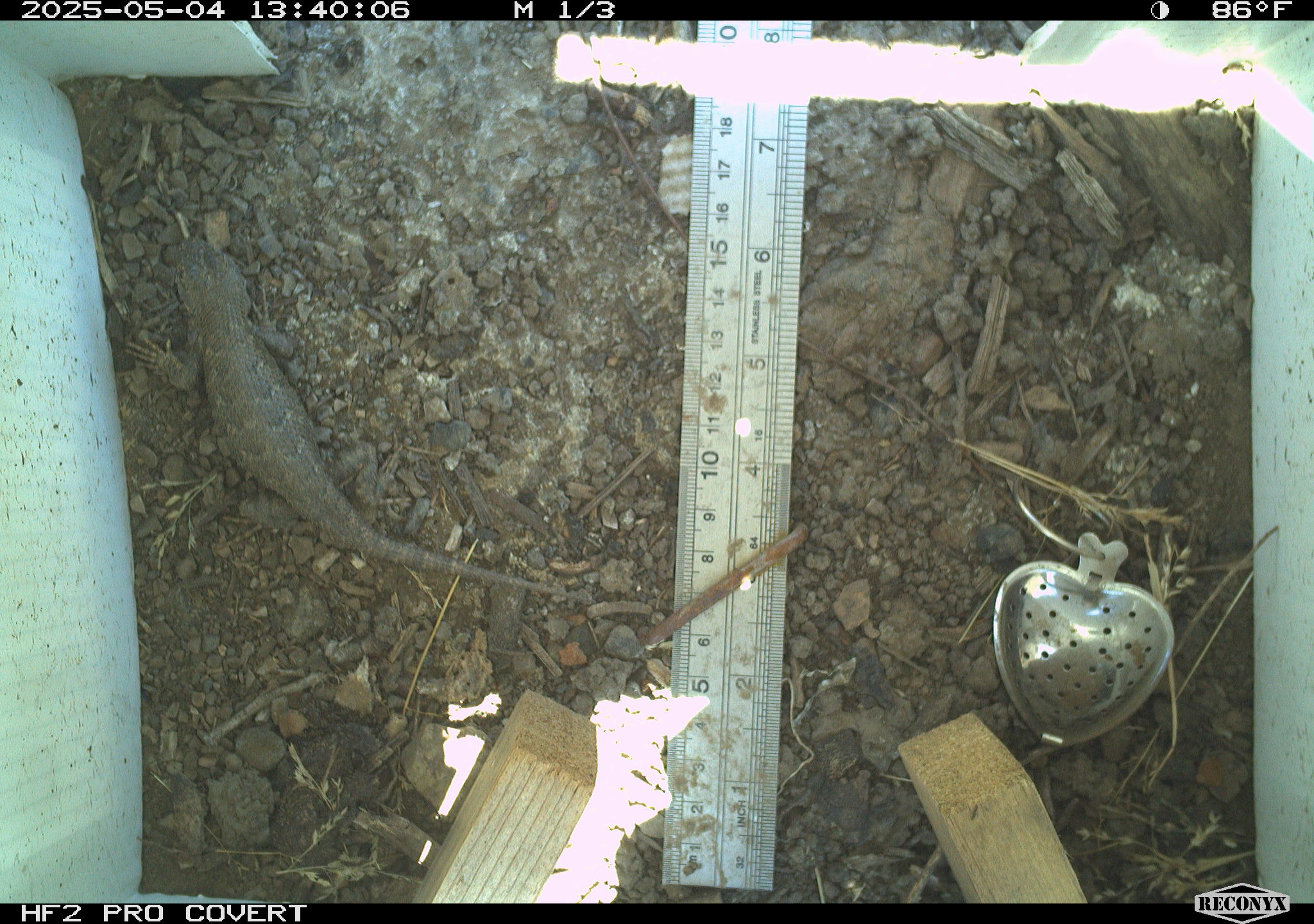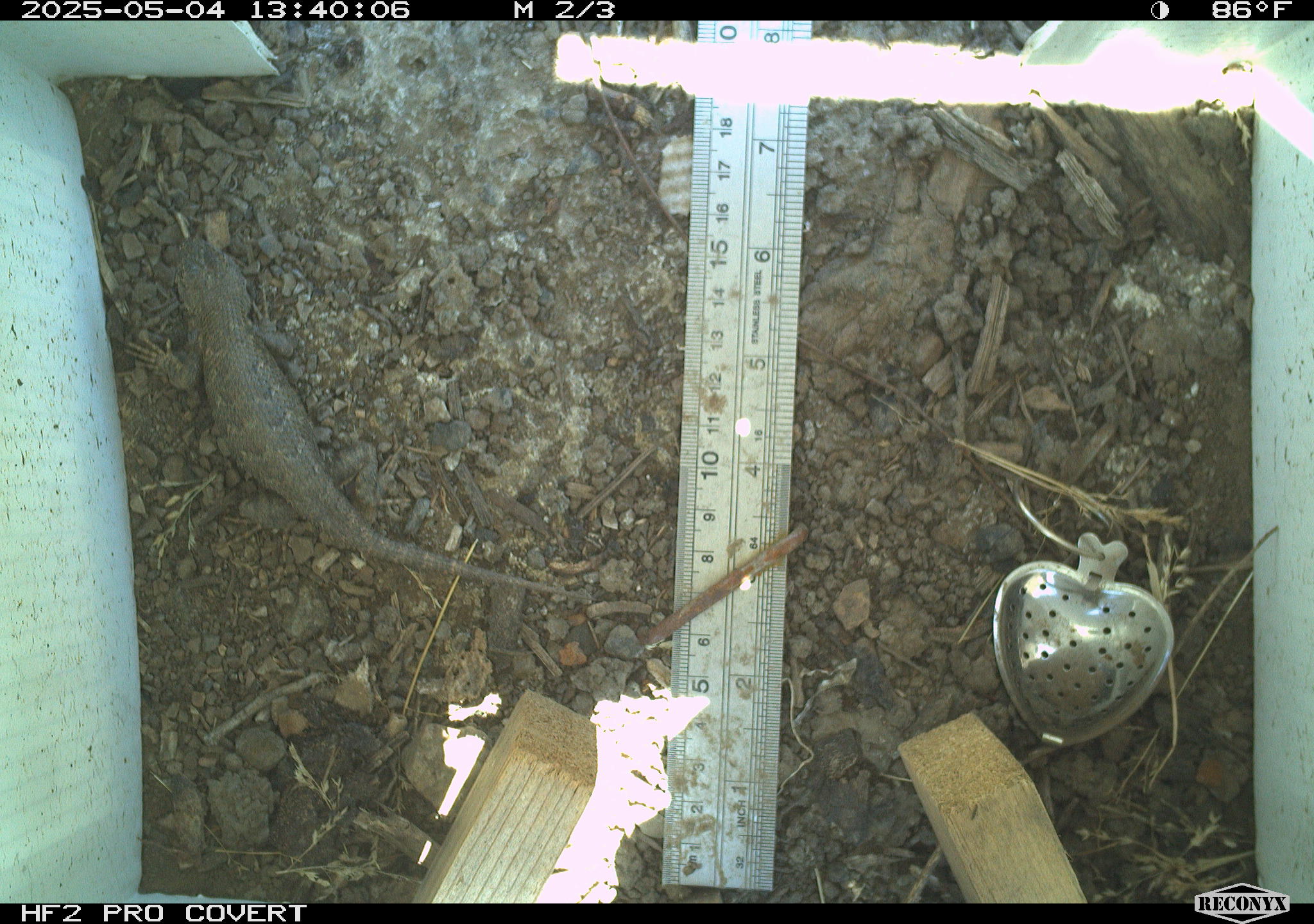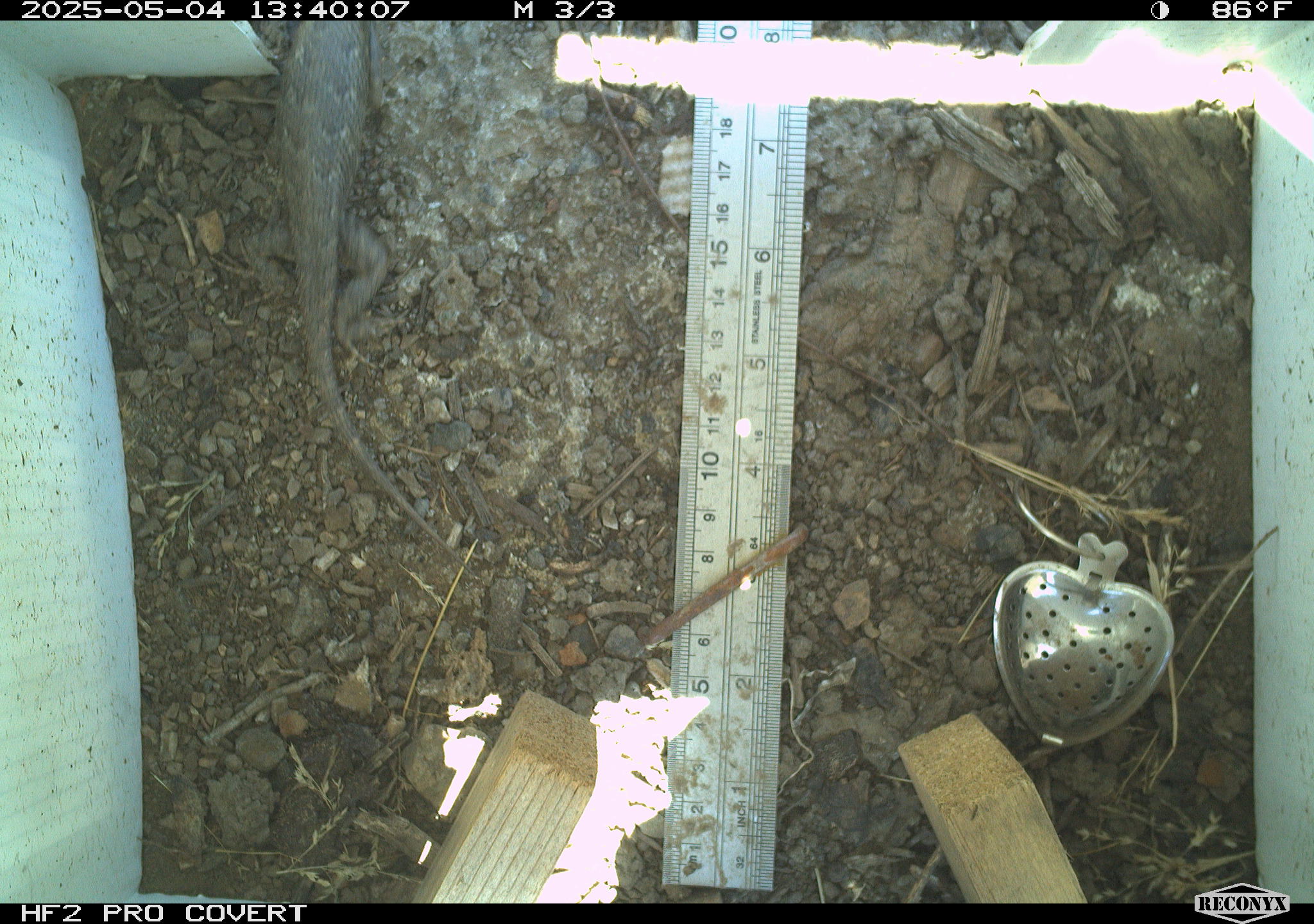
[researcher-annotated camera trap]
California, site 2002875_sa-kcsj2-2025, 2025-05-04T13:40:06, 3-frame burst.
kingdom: Animalia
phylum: Chordata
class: Reptilia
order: Squamata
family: Phrynosomatidae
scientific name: Phrynosomatidae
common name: north american spiny lizards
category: sceloporus/uta species